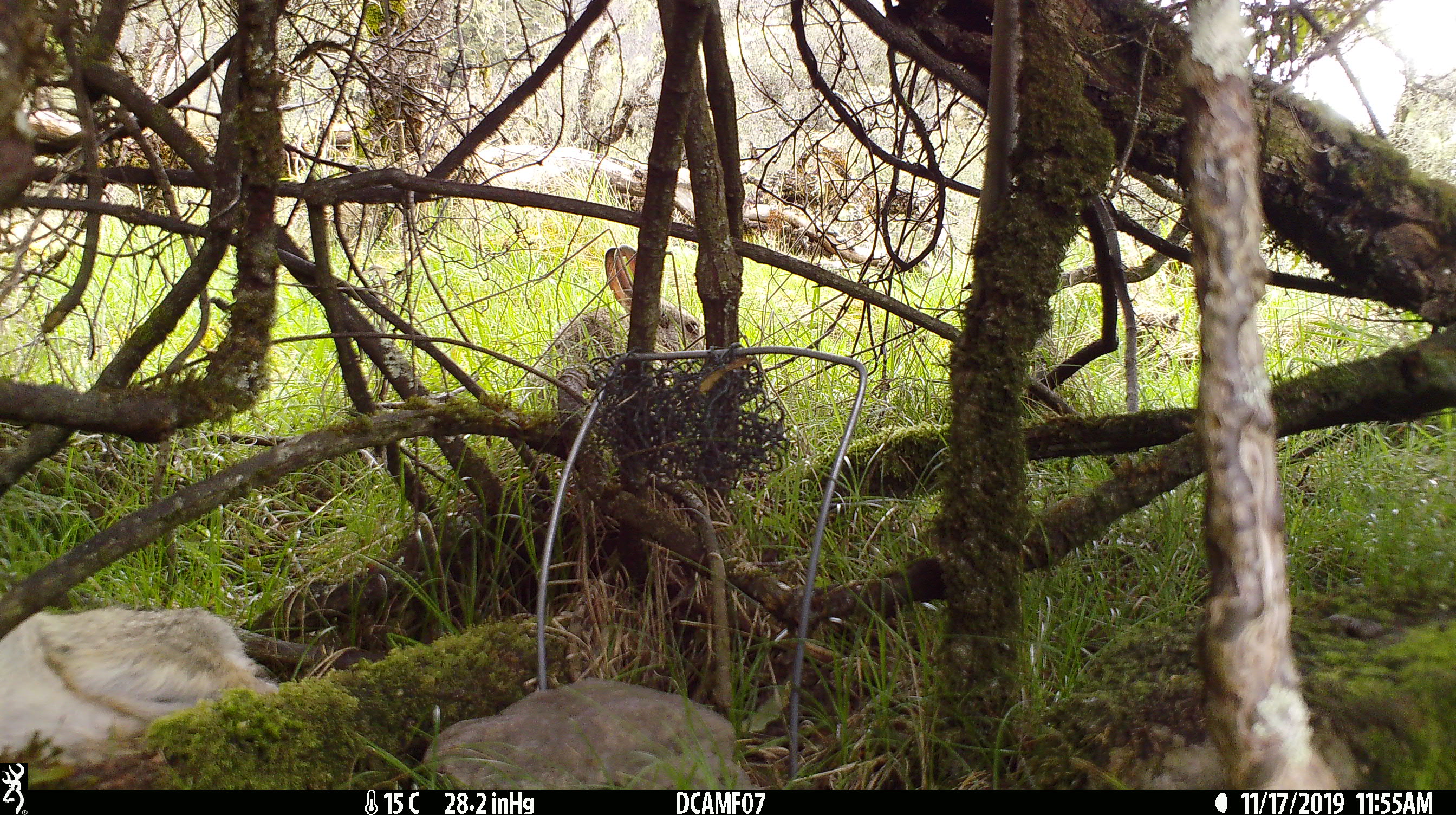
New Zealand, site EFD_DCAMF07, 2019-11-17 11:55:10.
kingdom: Animalia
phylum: Chordata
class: Mammalia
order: Lagomorpha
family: Leporidae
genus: Oryctolagus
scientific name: Oryctolagus cuniculus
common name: european rabbit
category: rabbit